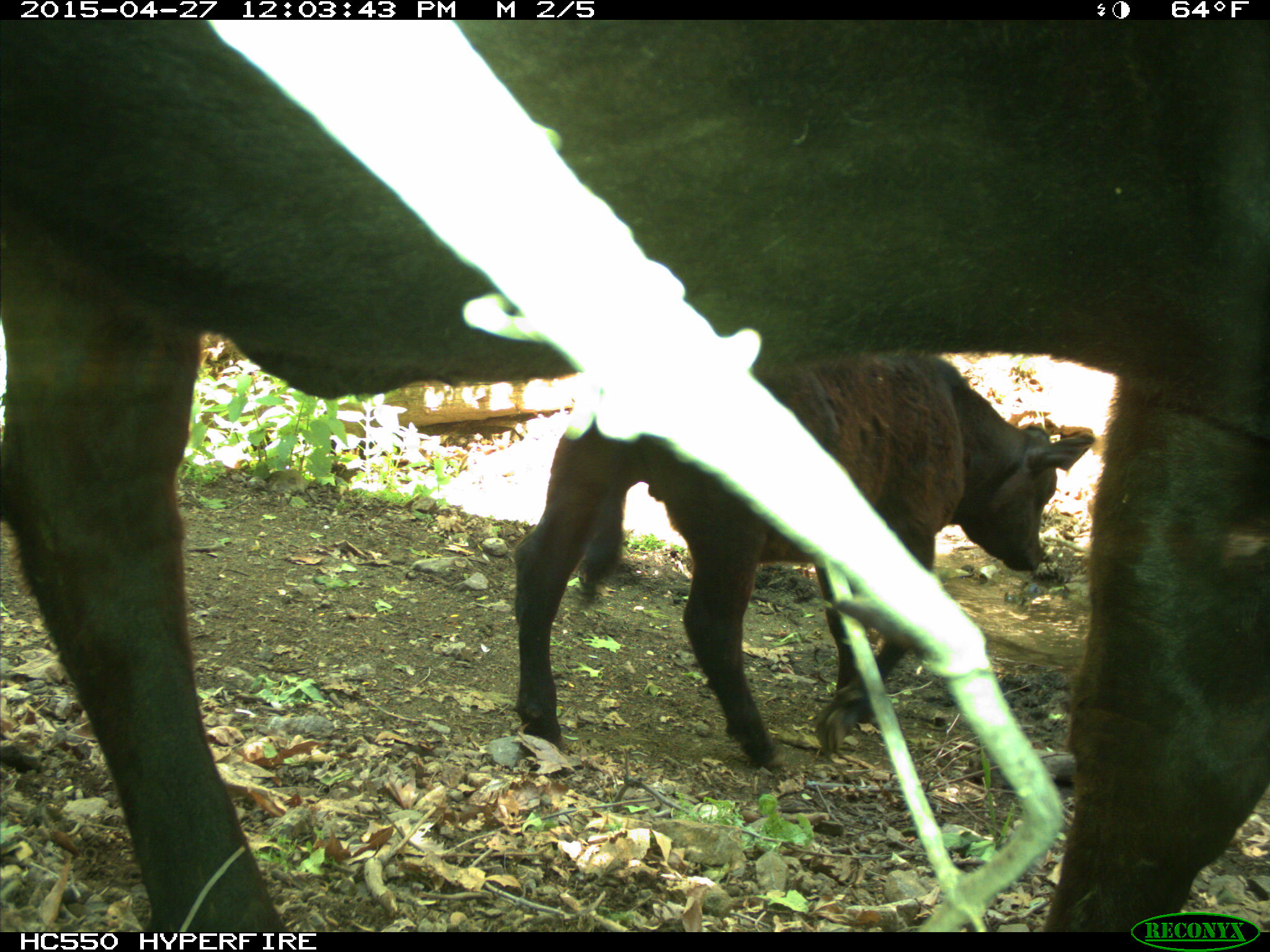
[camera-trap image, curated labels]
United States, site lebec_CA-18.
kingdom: Animalia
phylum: Chordata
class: Mammalia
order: Artiodactyla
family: Bovidae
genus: Bos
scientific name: Bos taurus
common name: domestic cow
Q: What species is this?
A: Bos taurus (domestic cow).